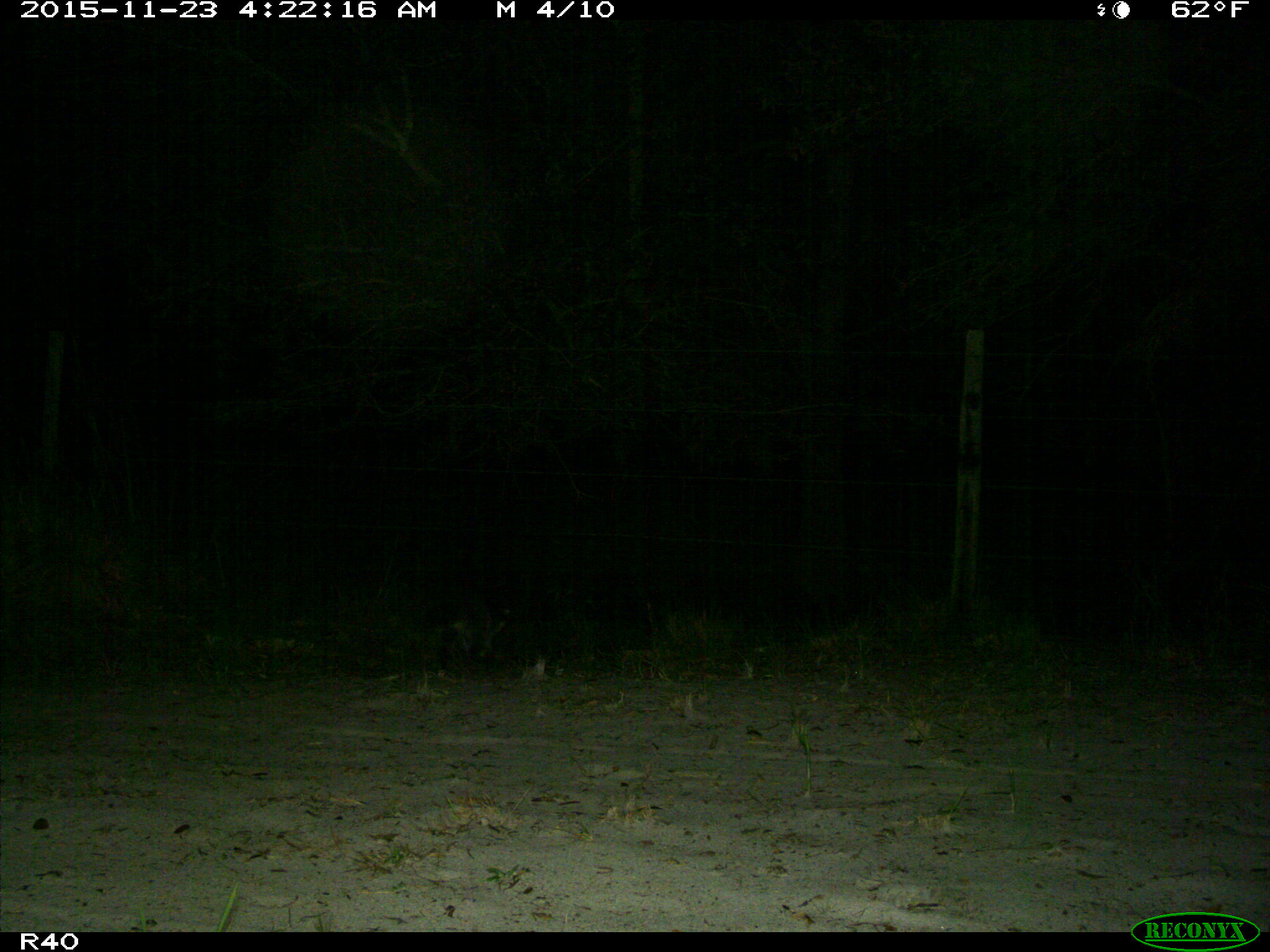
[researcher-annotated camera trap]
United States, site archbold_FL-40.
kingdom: Animalia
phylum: Chordata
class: Mammalia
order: Carnivora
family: Procyonidae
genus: Procyon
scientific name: Procyon lotor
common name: common raccoon